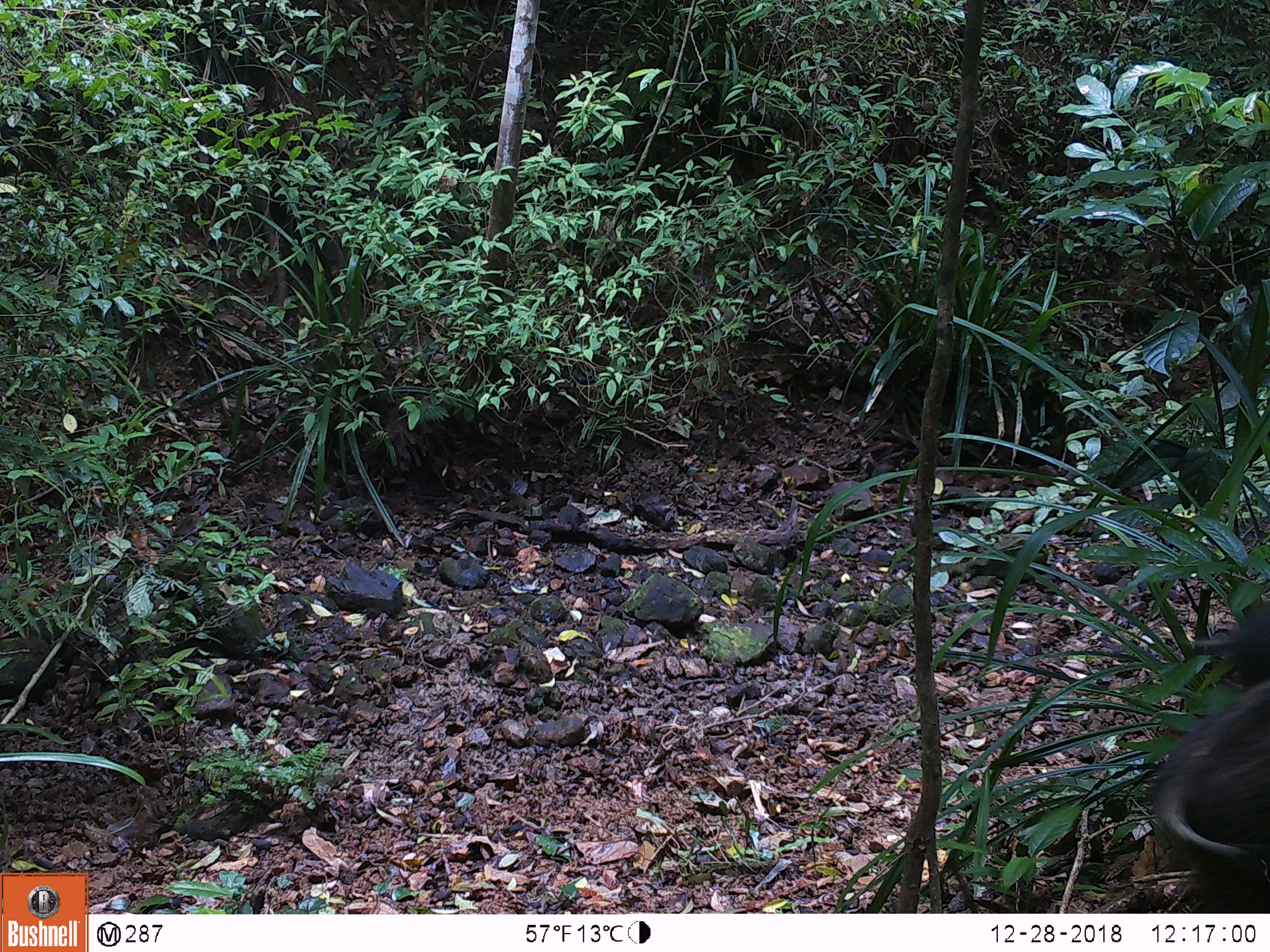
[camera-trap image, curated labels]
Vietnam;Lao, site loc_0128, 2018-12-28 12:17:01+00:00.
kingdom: Animalia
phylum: Chordata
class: Mammalia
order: Artiodactyla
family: Suidae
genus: Sus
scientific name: Sus scrofa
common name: eurasian wild pig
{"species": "eurasian wild pig (Sus scrofa)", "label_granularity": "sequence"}